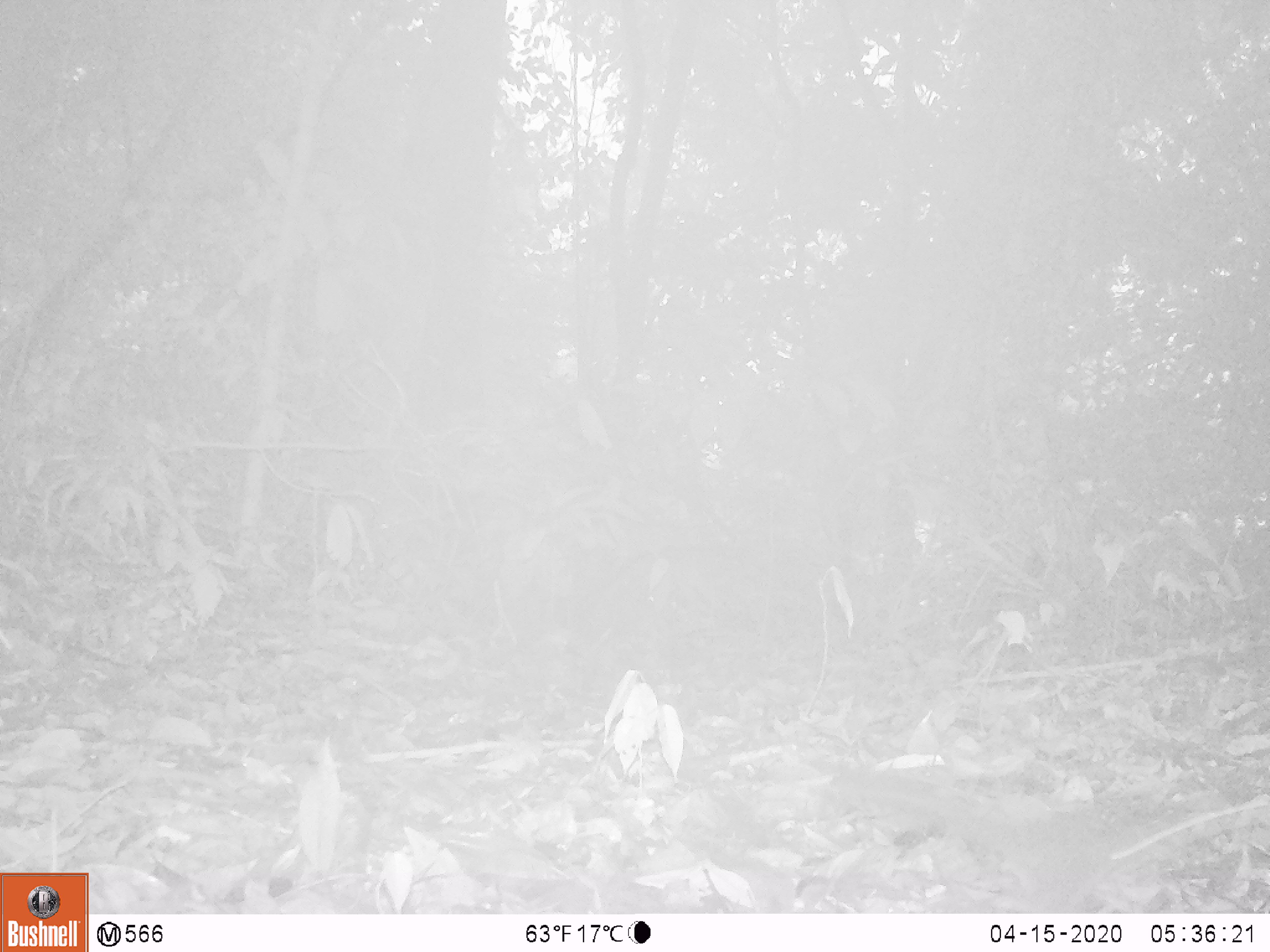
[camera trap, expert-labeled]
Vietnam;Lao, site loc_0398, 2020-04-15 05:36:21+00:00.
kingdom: Animalia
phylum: Chordata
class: Mammalia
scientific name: Mammalia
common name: mammal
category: unidentified small mammal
Unidentified small mammal (mammal) (Mammalia). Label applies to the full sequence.